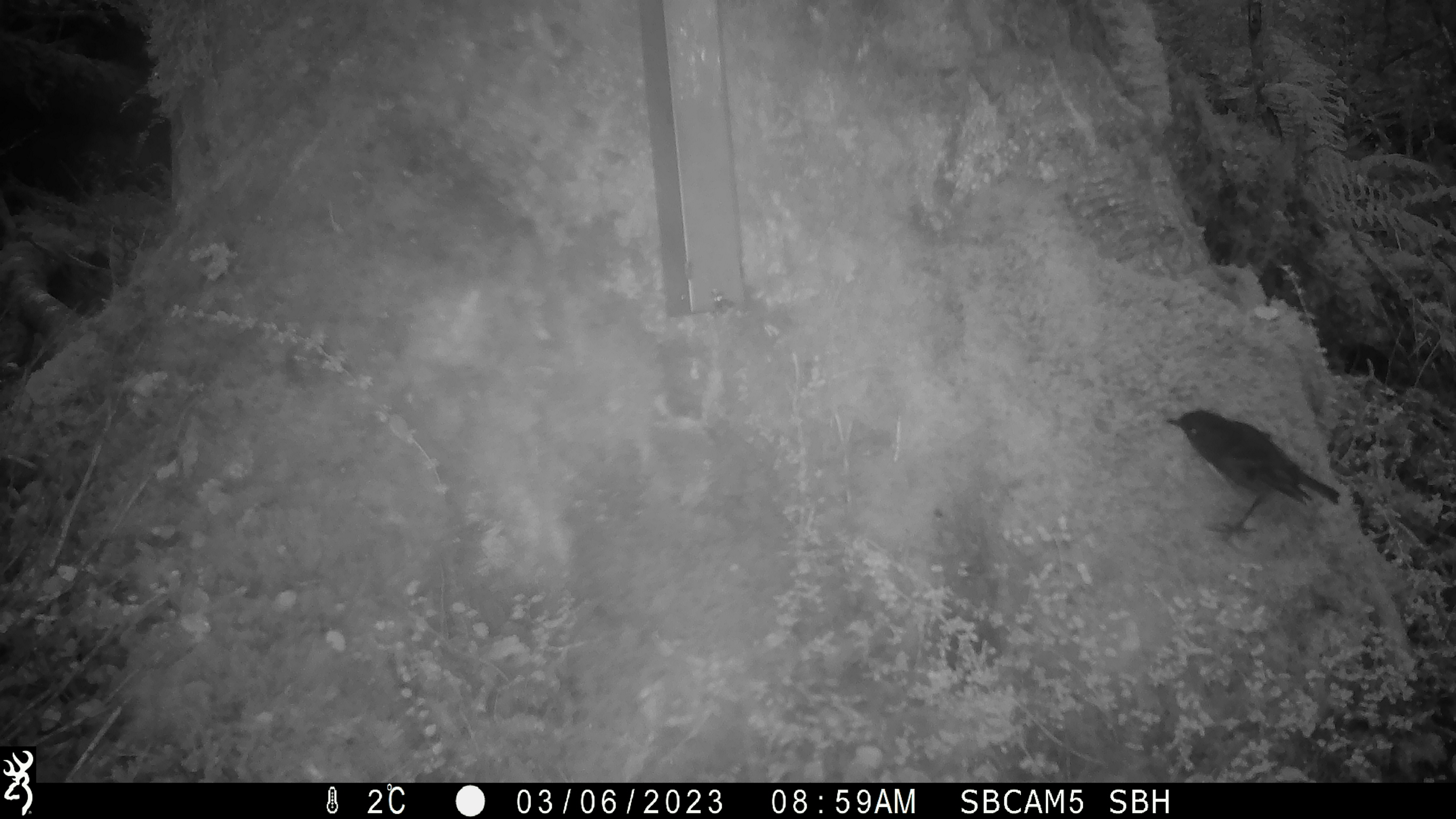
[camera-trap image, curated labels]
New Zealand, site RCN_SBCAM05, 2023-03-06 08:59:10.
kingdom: Animalia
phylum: Chordata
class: Aves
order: Passeriformes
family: Petroicidae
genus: Petroica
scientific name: Petroica australis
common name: new zealand robin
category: robin